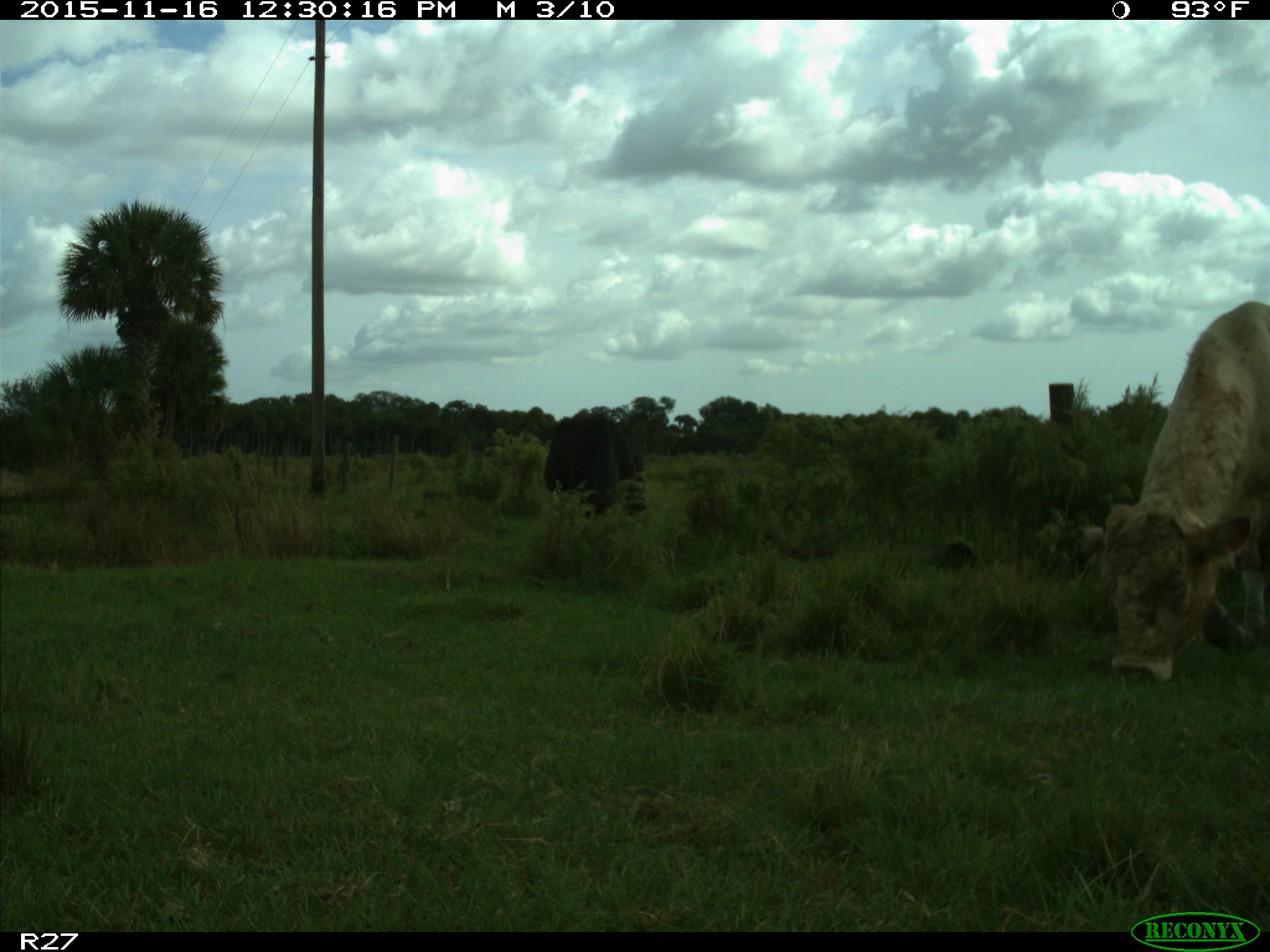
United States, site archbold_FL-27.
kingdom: Animalia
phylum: Chordata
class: Mammalia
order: Artiodactyla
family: Bovidae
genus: Bos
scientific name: Bos taurus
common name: domestic cow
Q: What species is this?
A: Bos taurus (domestic cow).